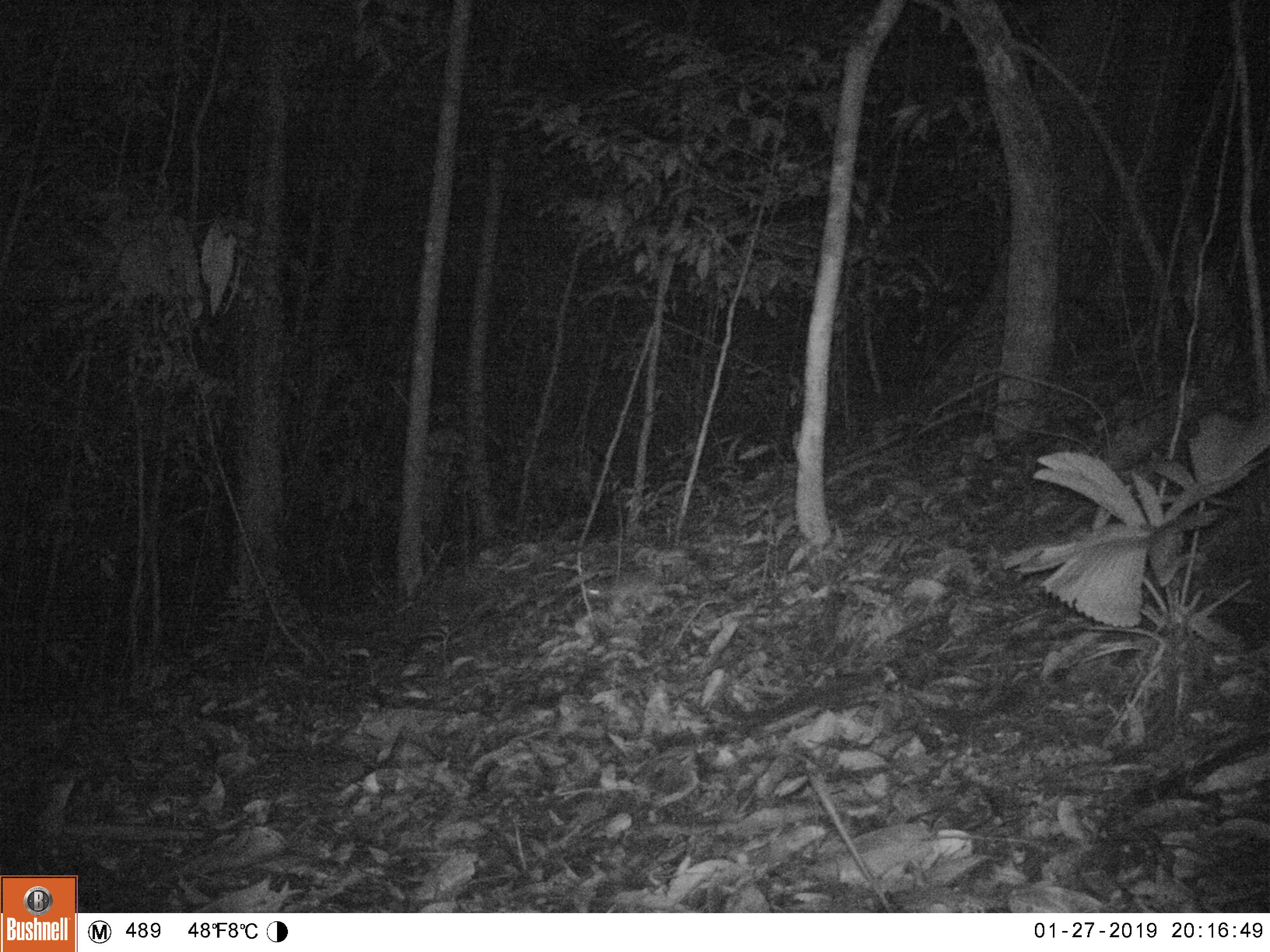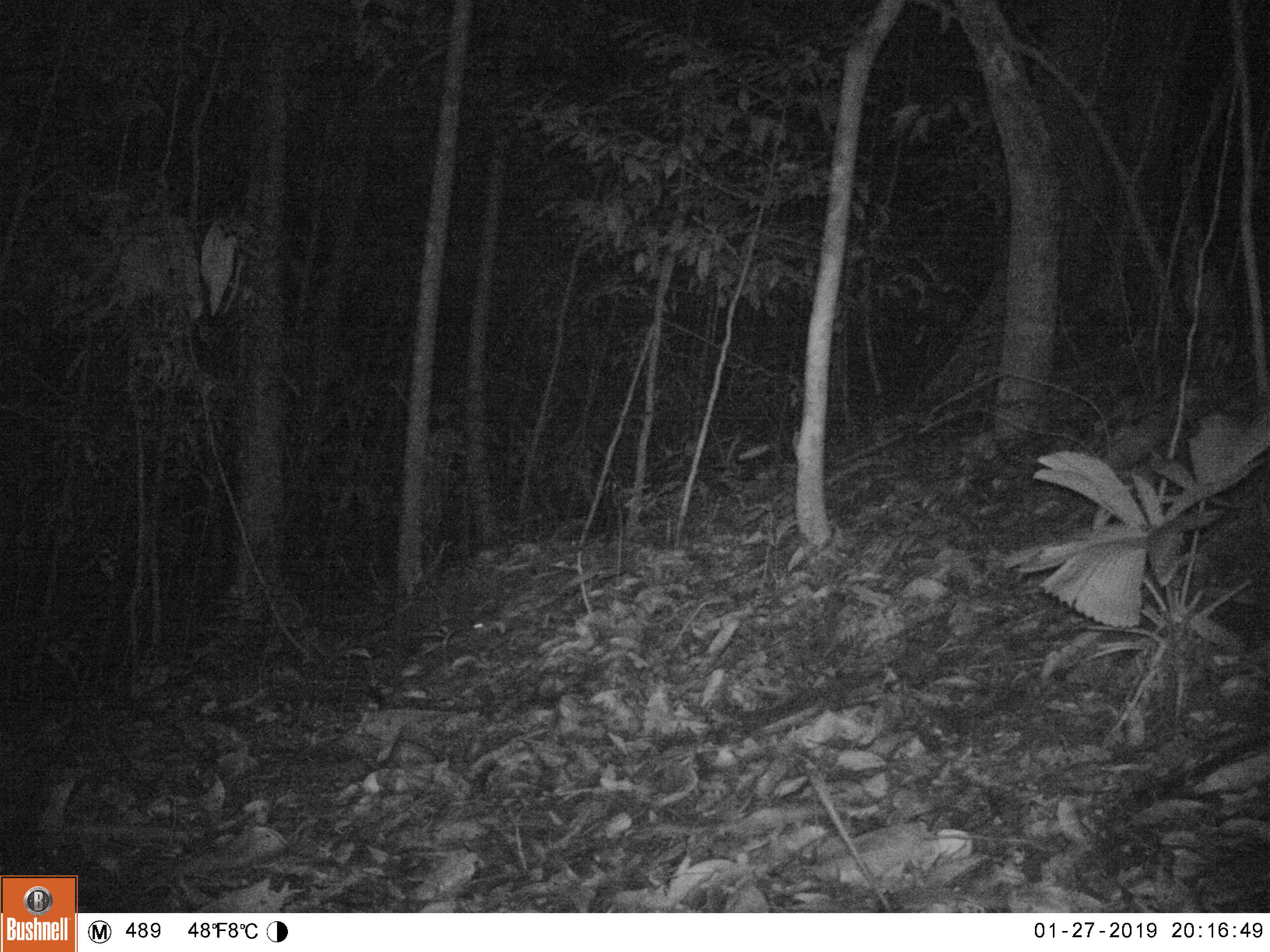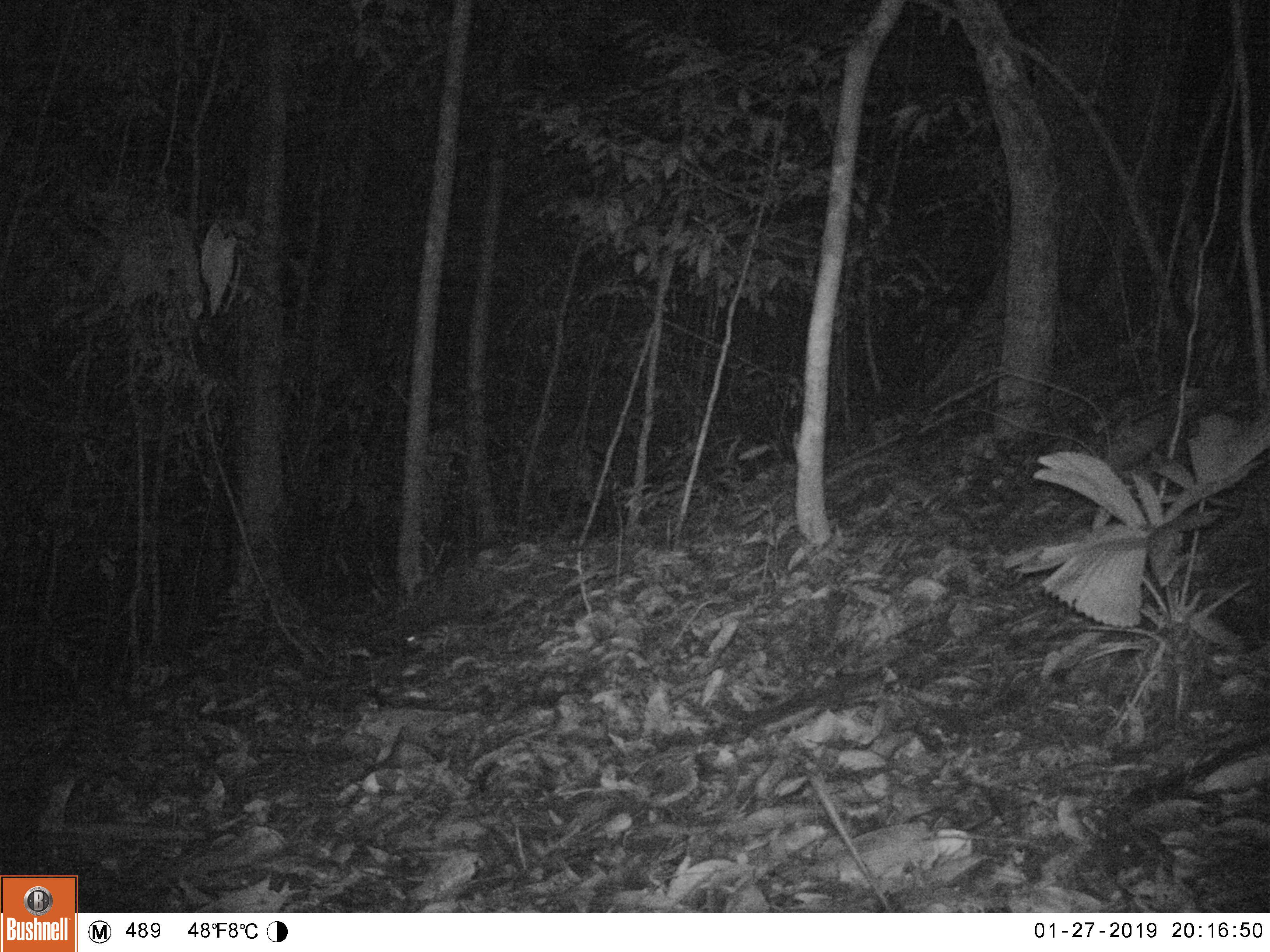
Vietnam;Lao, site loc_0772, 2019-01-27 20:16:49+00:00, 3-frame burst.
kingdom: Animalia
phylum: Chordata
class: Mammalia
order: Rodentia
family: Muridae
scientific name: Muridae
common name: old-world mice and rats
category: unidentified murid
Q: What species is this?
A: Unidentified murid (old-world mice and rats) (Muridae).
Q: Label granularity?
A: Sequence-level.